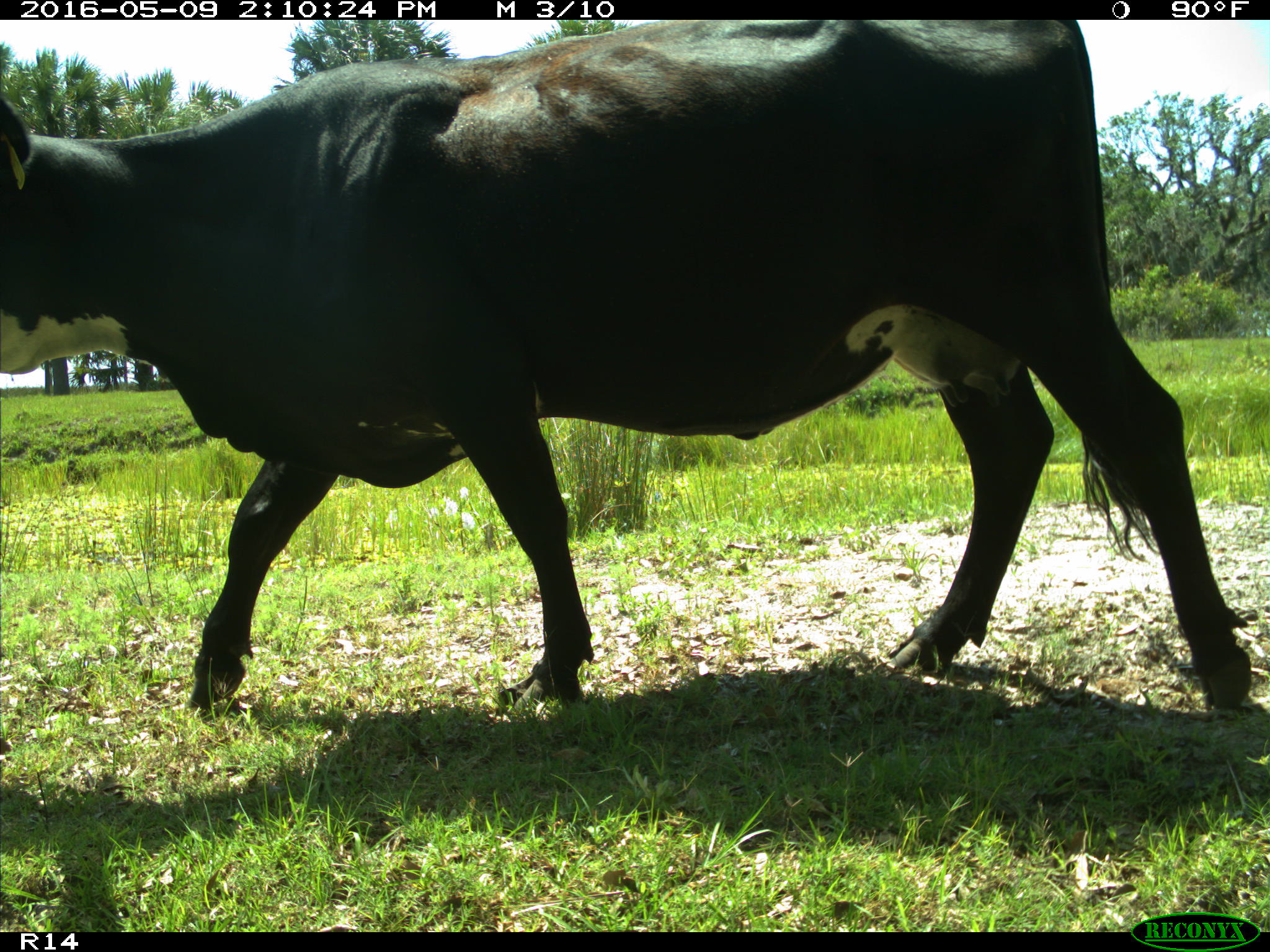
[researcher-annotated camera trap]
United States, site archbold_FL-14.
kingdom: Animalia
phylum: Chordata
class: Mammalia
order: Artiodactyla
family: Bovidae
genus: Bos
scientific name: Bos taurus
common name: domestic cow